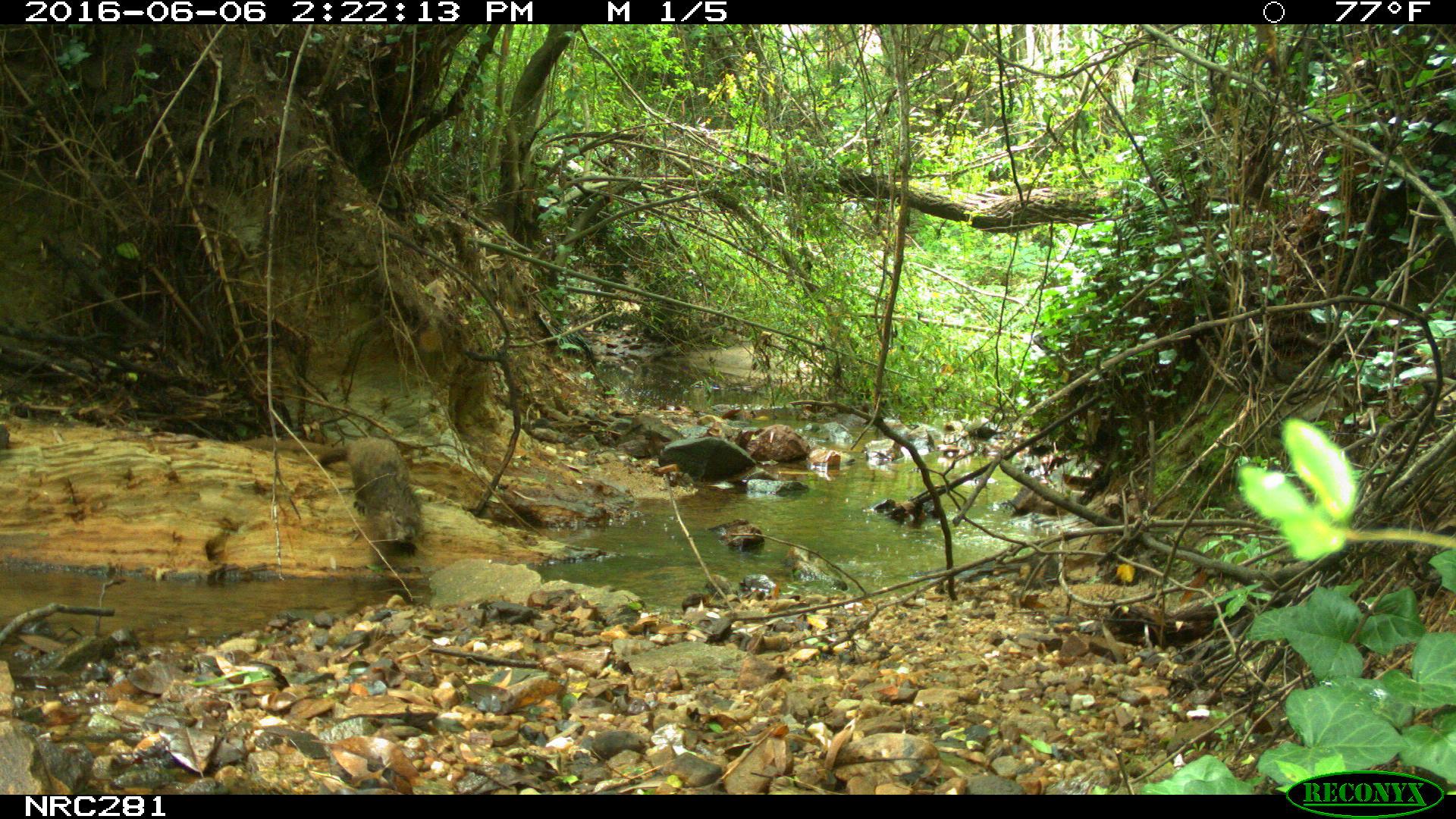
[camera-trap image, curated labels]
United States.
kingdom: Animalia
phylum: Chordata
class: Mammalia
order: Rodentia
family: Sciuridae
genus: Marmota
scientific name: Marmota monax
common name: woodchuck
Woodchuck (Marmota monax).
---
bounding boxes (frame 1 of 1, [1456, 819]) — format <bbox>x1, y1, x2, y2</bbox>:
Woodchuck: <bbox>337, 422, 431, 557</bbox>